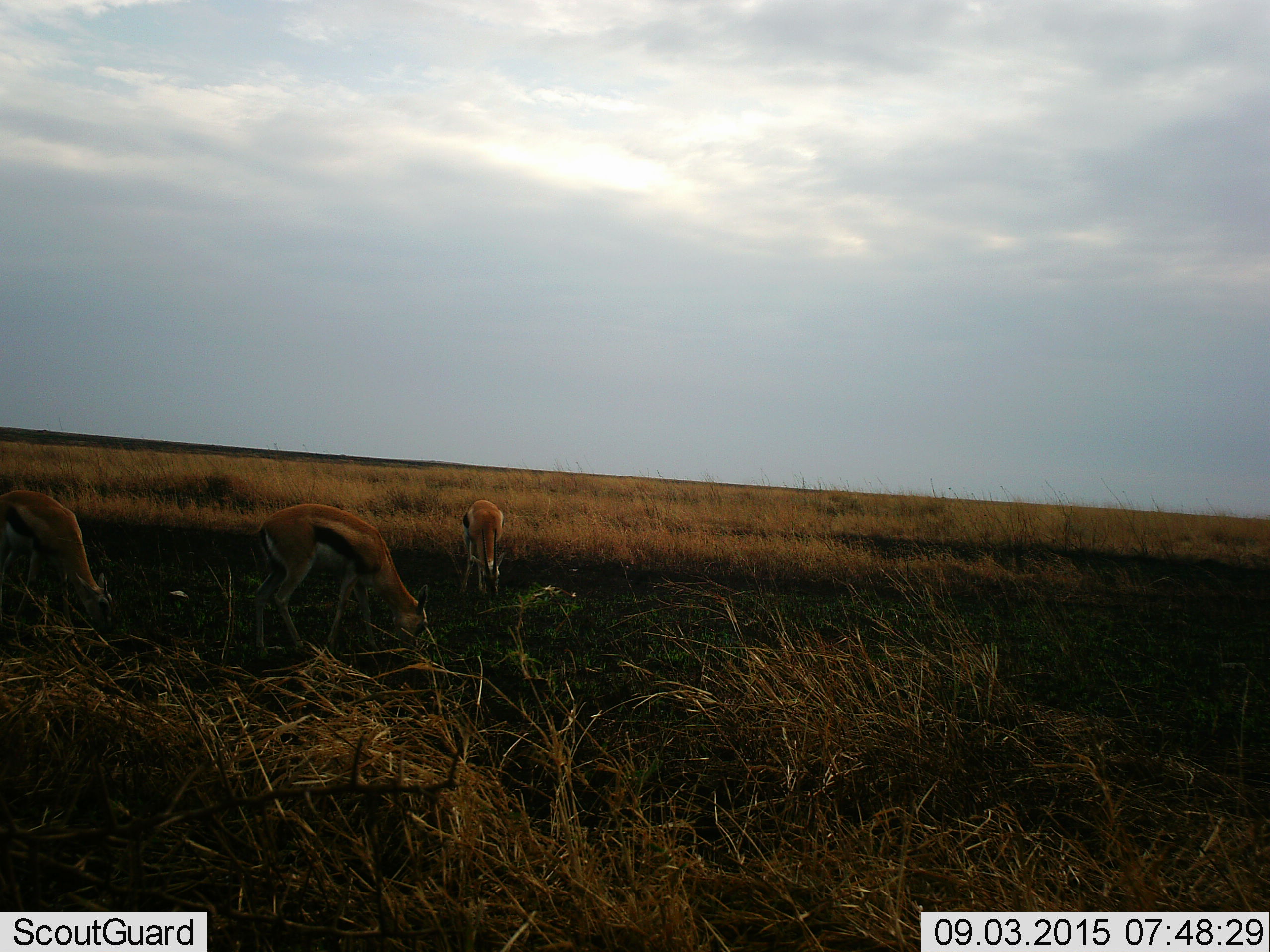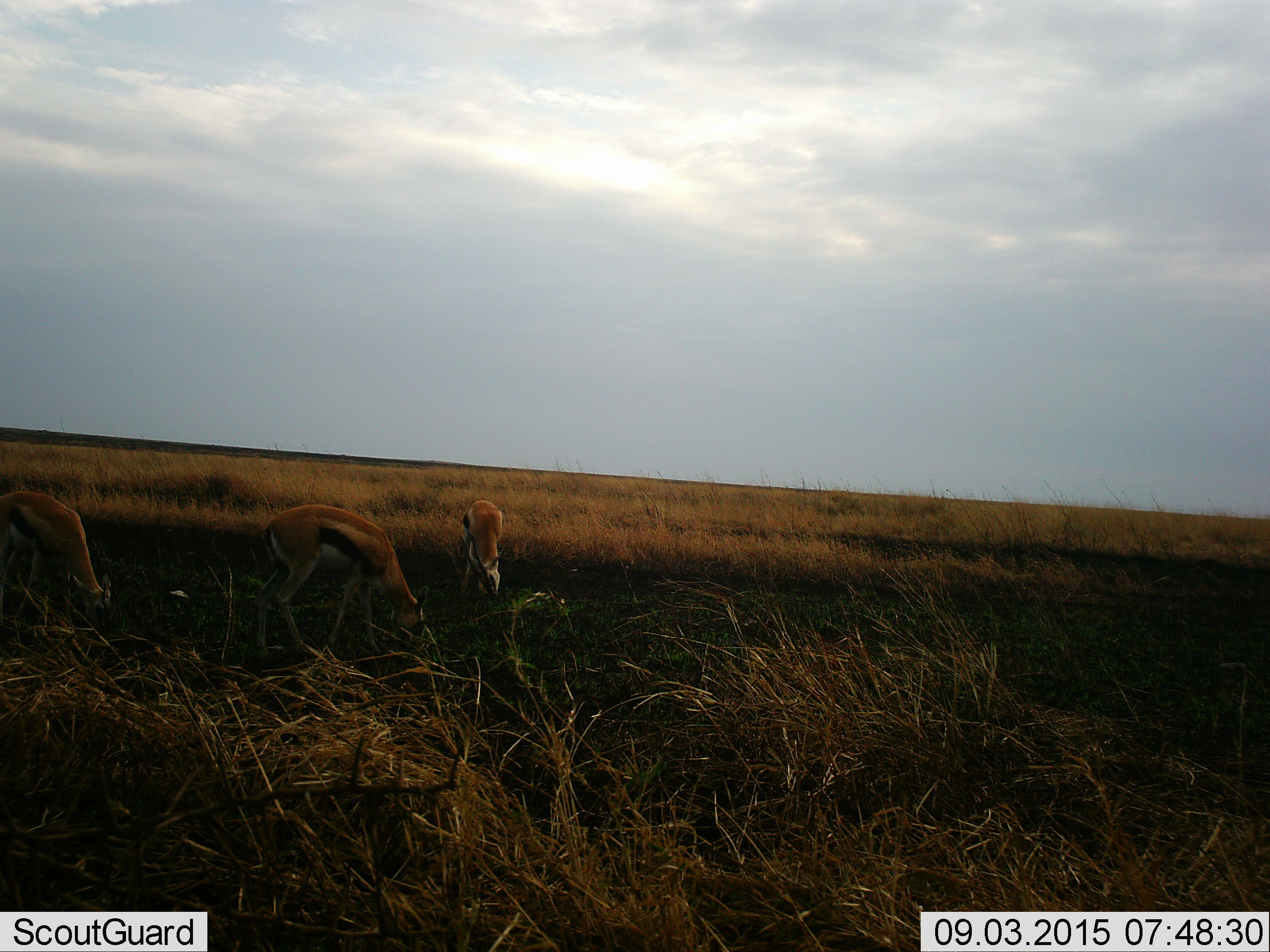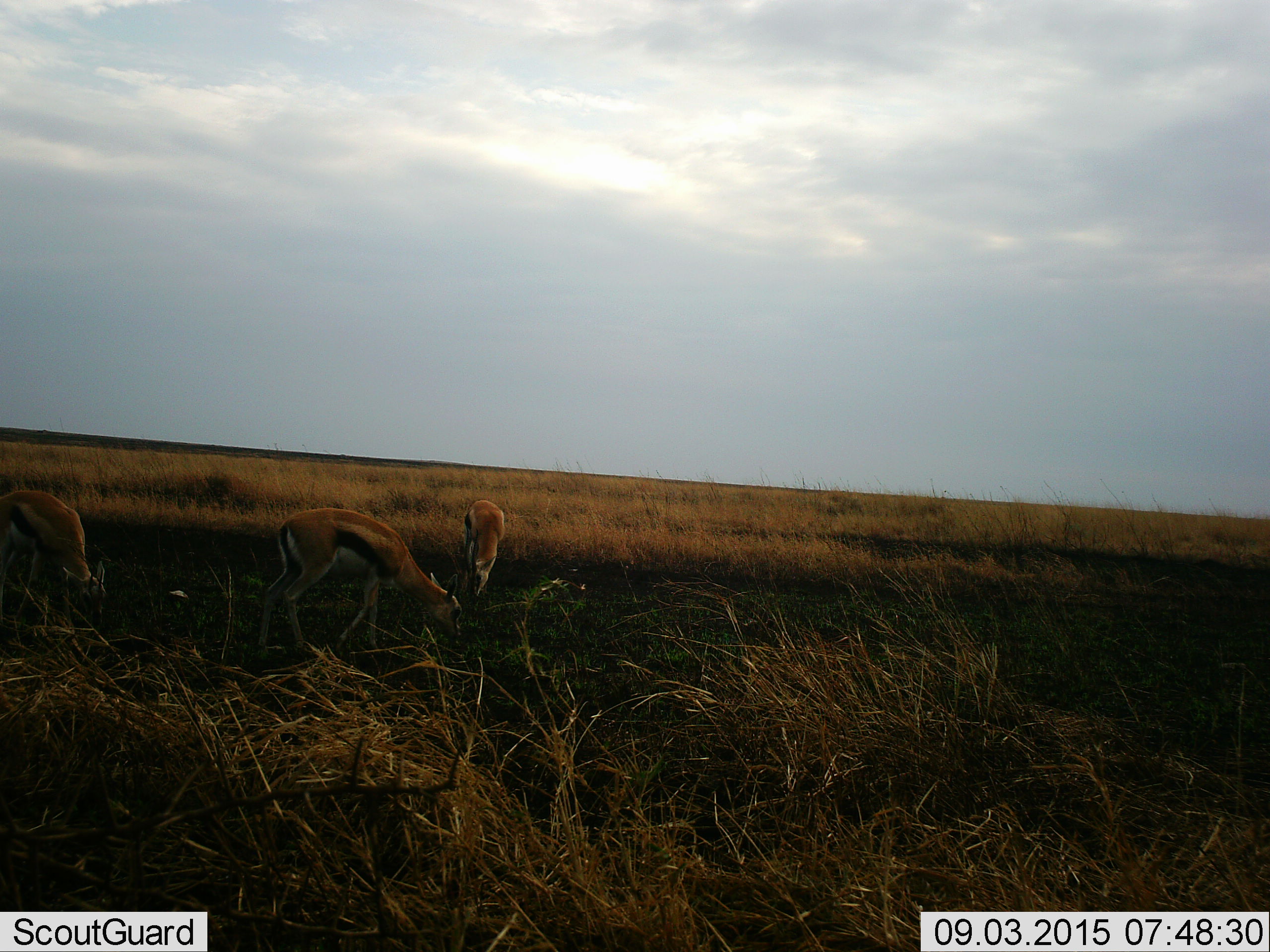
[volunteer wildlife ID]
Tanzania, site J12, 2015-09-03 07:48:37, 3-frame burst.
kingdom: Animalia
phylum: Chordata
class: Mammalia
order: Artiodactyla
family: Bovidae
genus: Eudorcas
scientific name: Eudorcas thomsonii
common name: thomson's gazelle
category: gazellethomsons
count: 3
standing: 38%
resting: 0%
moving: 0%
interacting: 0%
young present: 0%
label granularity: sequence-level